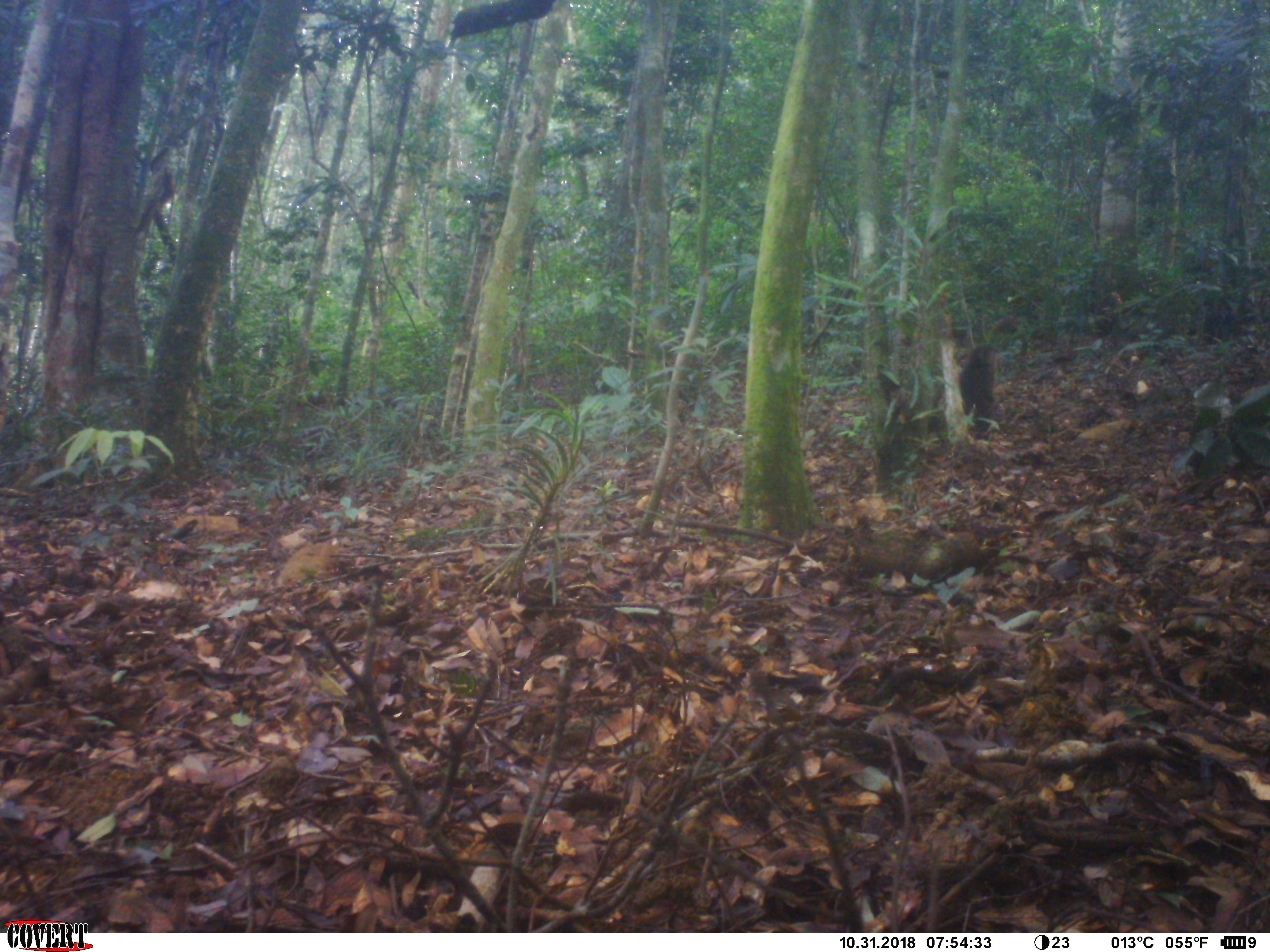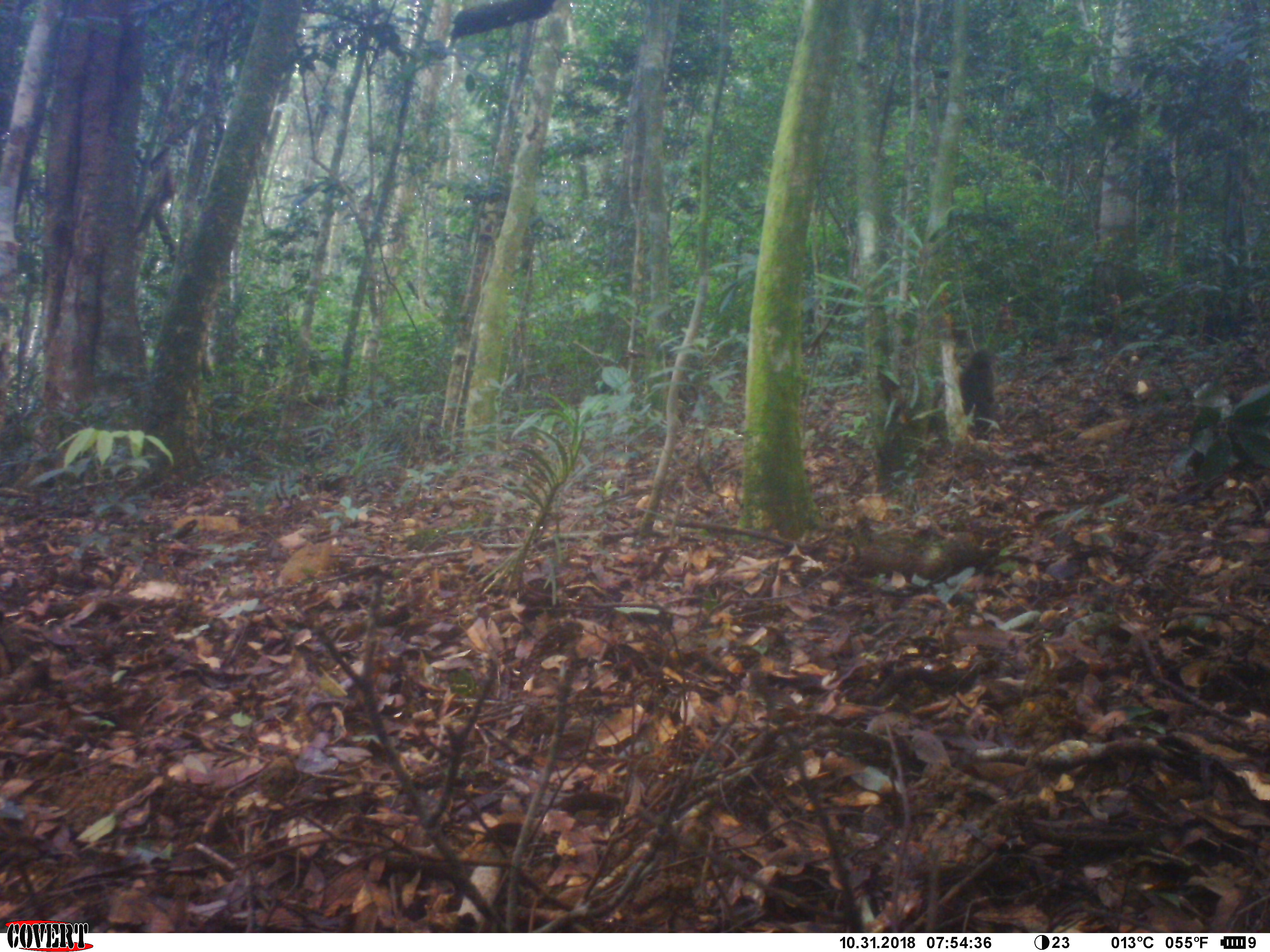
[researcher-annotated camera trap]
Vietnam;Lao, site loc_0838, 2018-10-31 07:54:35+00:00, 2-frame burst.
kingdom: Animalia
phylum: Chordata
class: Mammalia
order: Primates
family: Cercopithecidae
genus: Macaca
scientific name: Macaca arctoides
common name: stump-tailed macaque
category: stump tailed macaque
Stump tailed macaque (stump-tailed macaque) (Macaca arctoides). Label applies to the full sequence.